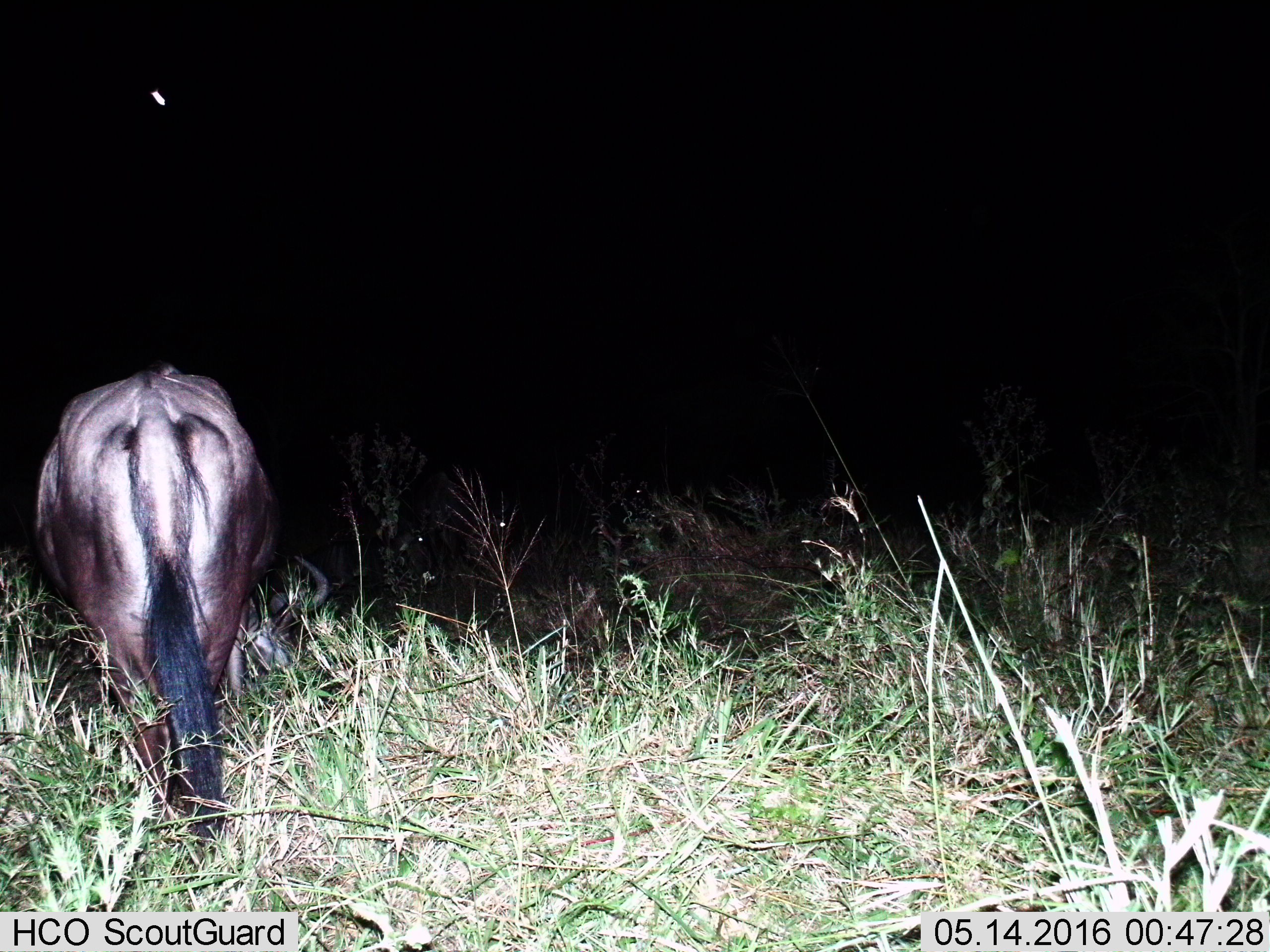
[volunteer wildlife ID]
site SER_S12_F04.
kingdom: Animalia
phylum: Chordata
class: Mammalia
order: Artiodactyla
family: Bovidae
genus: Connochaetes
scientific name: Connochaetes taurinus taurinus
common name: blue wildebeest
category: wildebeestblue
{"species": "wildebeestblue (blue wildebeest) (Connochaetes taurinus taurinus)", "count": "1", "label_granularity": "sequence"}